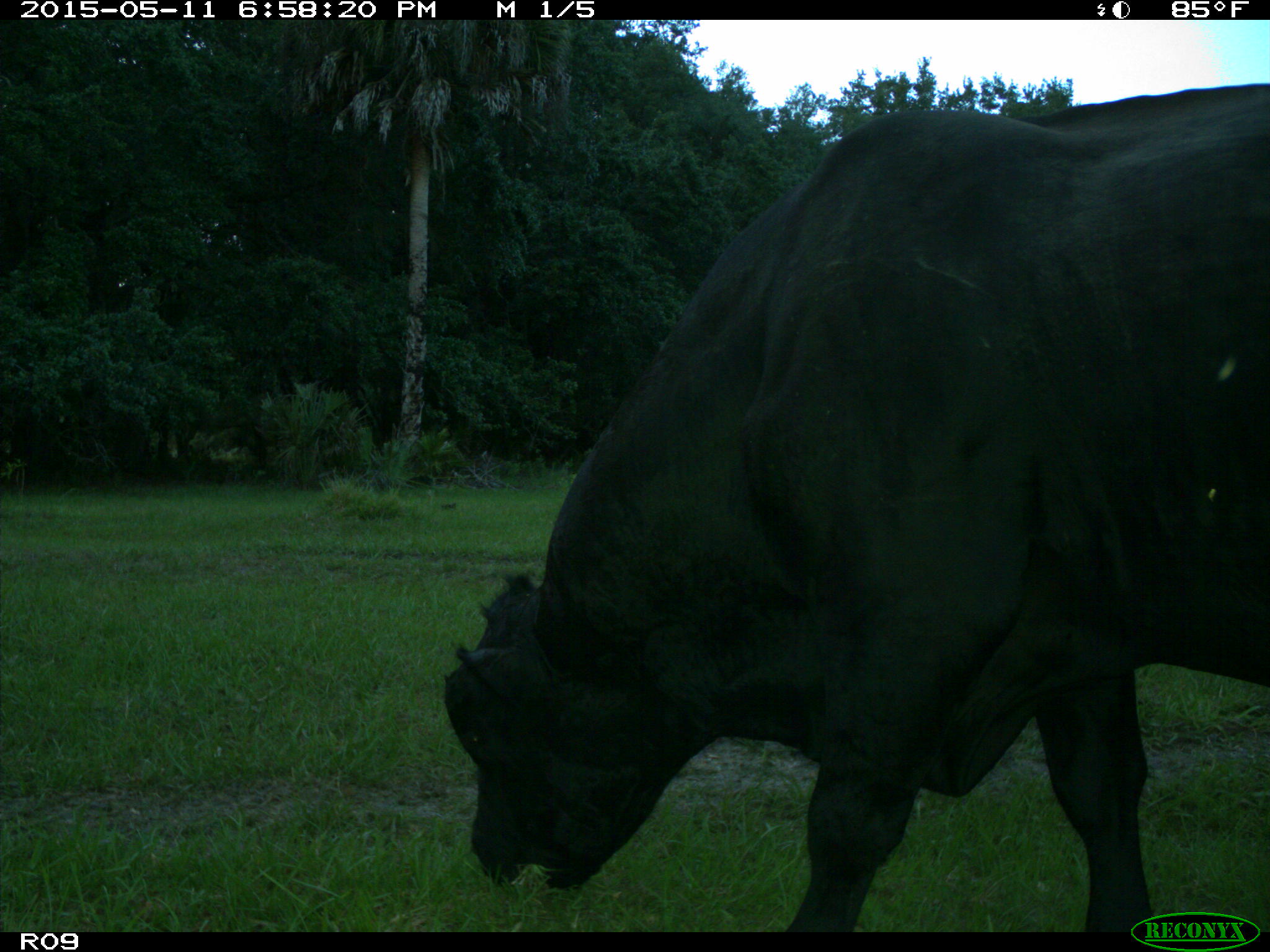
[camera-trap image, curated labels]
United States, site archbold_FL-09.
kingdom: Animalia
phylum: Chordata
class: Mammalia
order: Artiodactyla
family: Bovidae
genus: Bos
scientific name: Bos taurus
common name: domestic cow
Bos taurus (domestic cow).